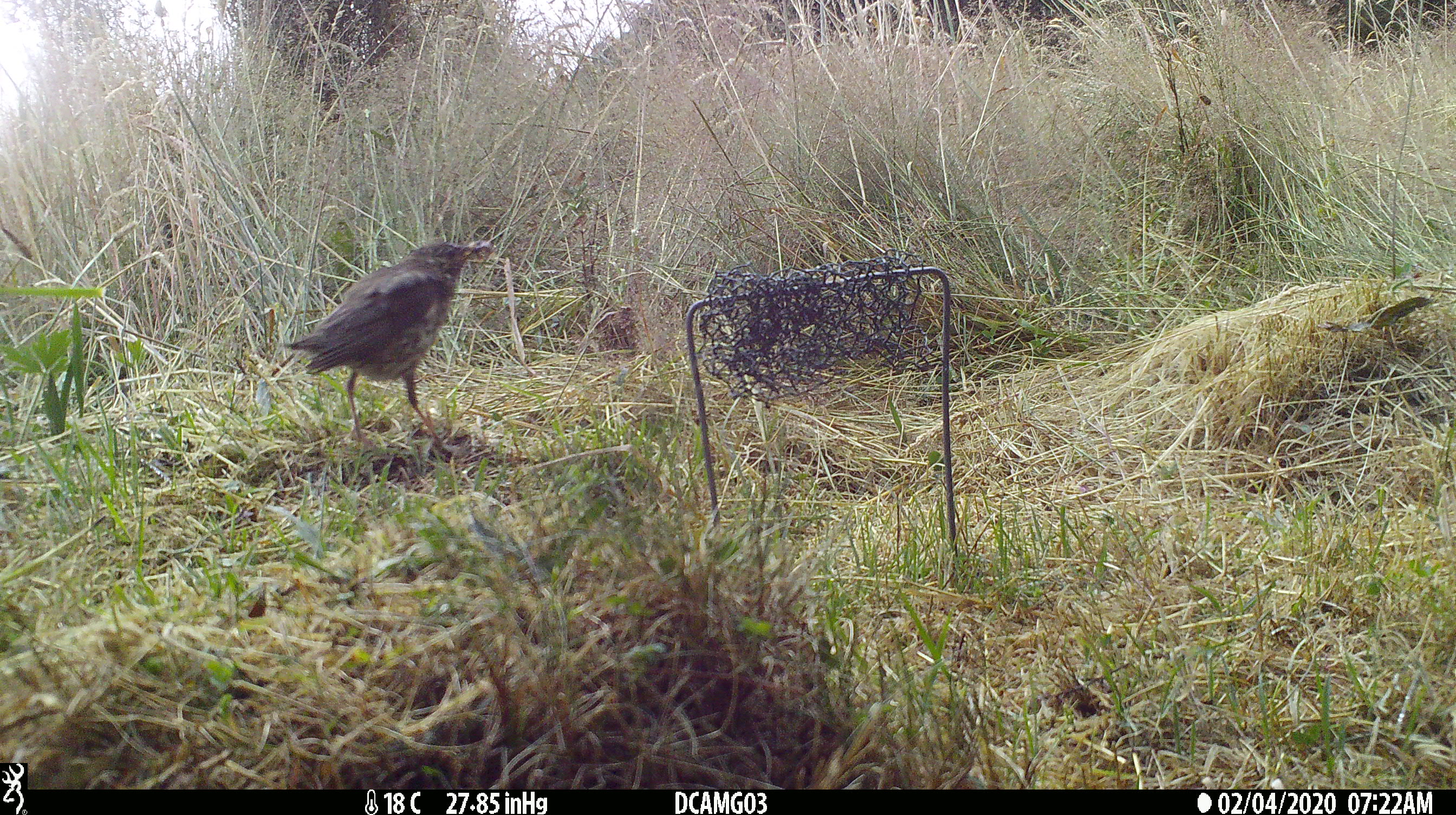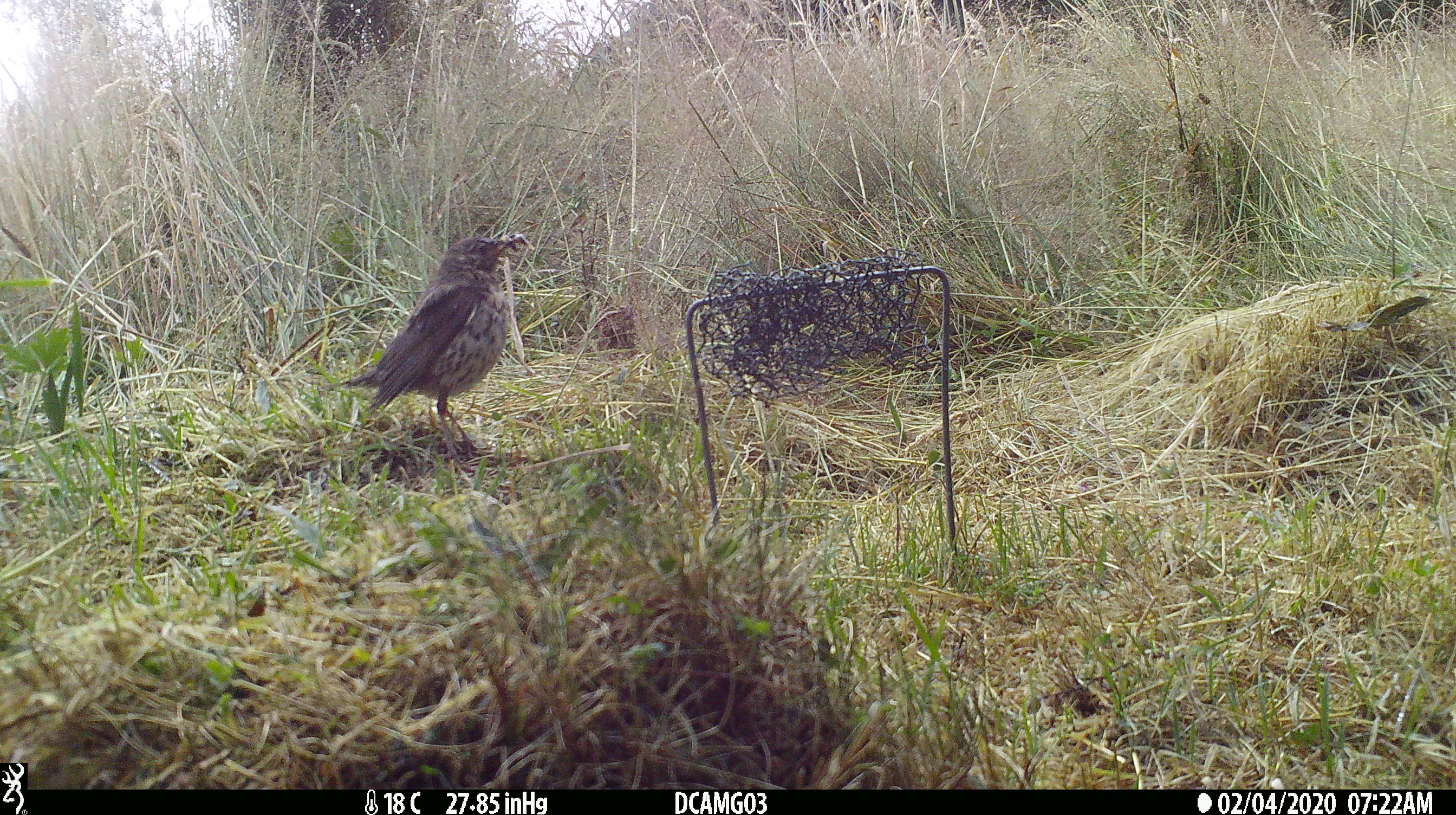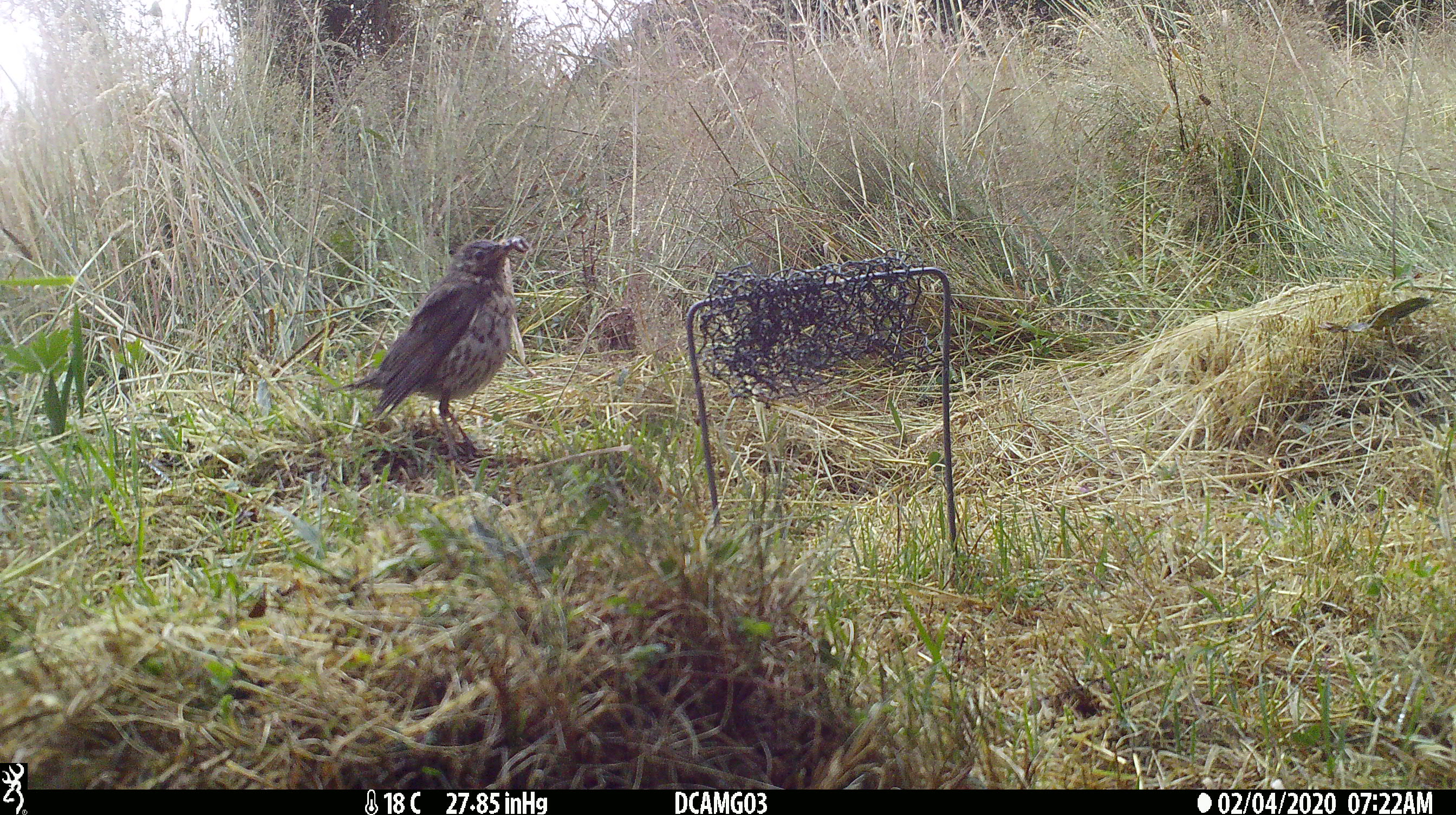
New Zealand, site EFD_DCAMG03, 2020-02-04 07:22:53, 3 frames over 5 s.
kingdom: Animalia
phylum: Chordata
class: Aves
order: Passeriformes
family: Turdidae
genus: Turdus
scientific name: Turdus philomelos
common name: song thrush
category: thrush